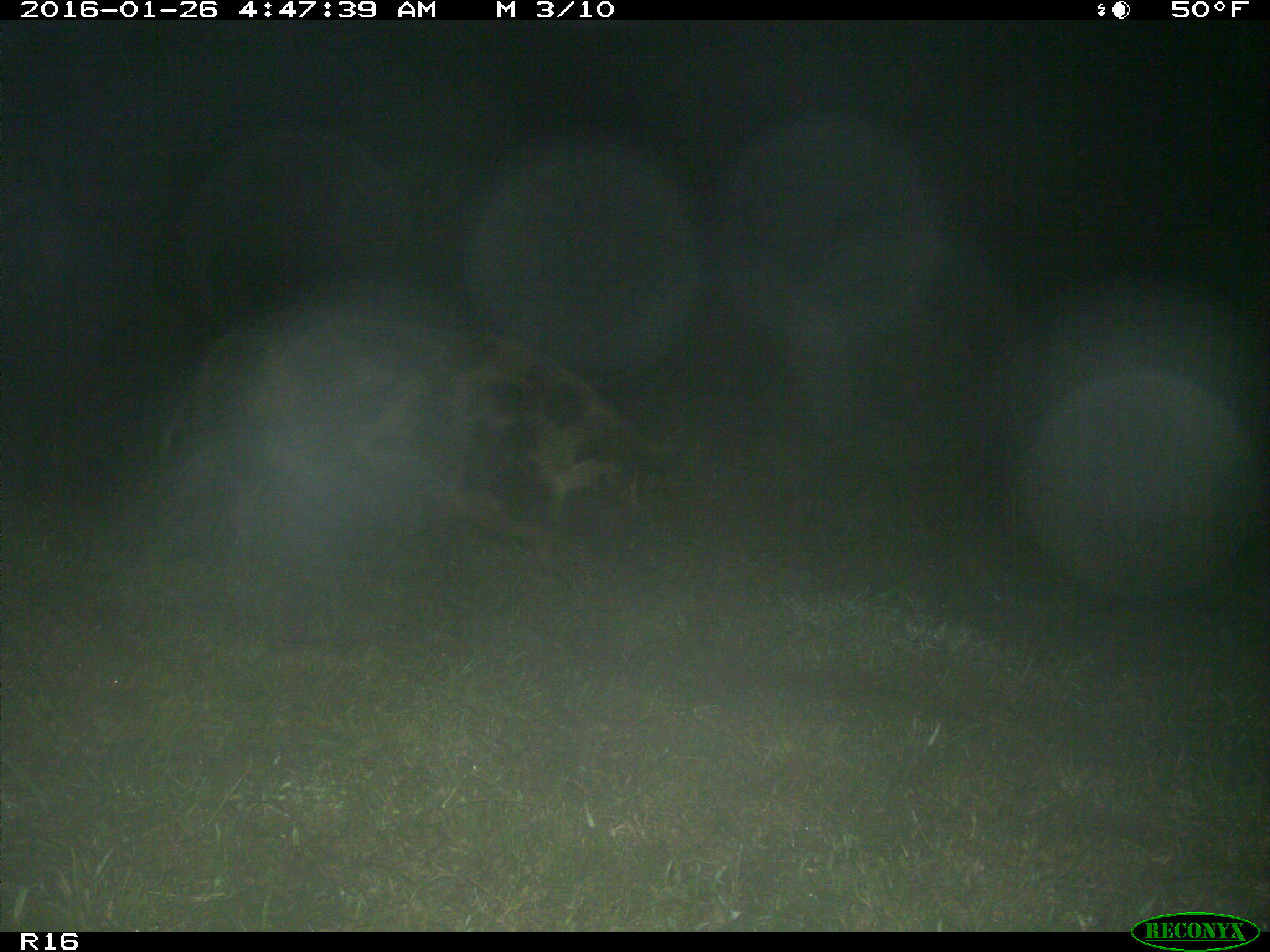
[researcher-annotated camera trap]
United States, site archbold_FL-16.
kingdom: Animalia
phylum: Chordata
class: Mammalia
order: Artiodactyla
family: Suidae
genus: Sus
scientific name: Sus scrofa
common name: wild boar